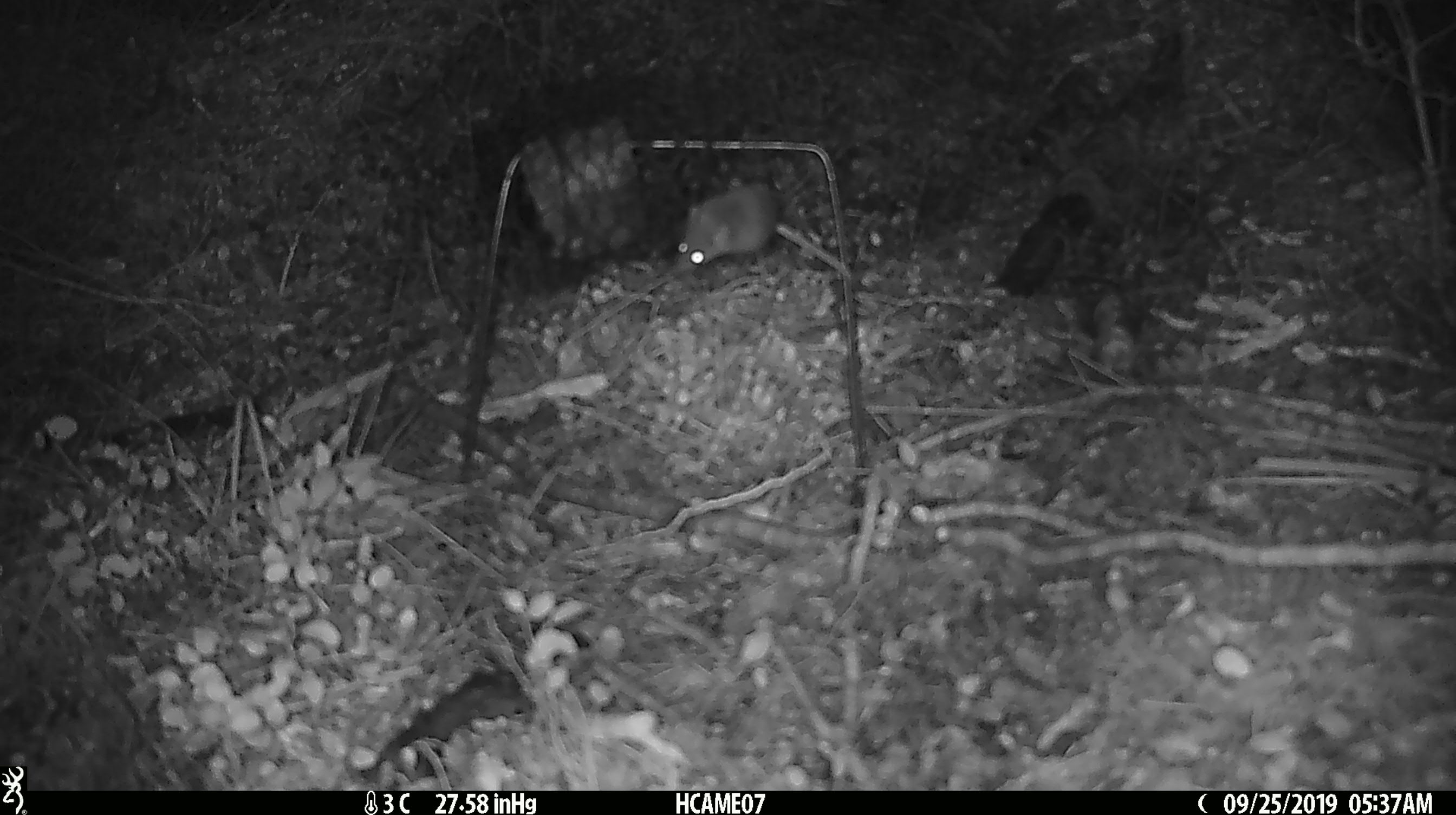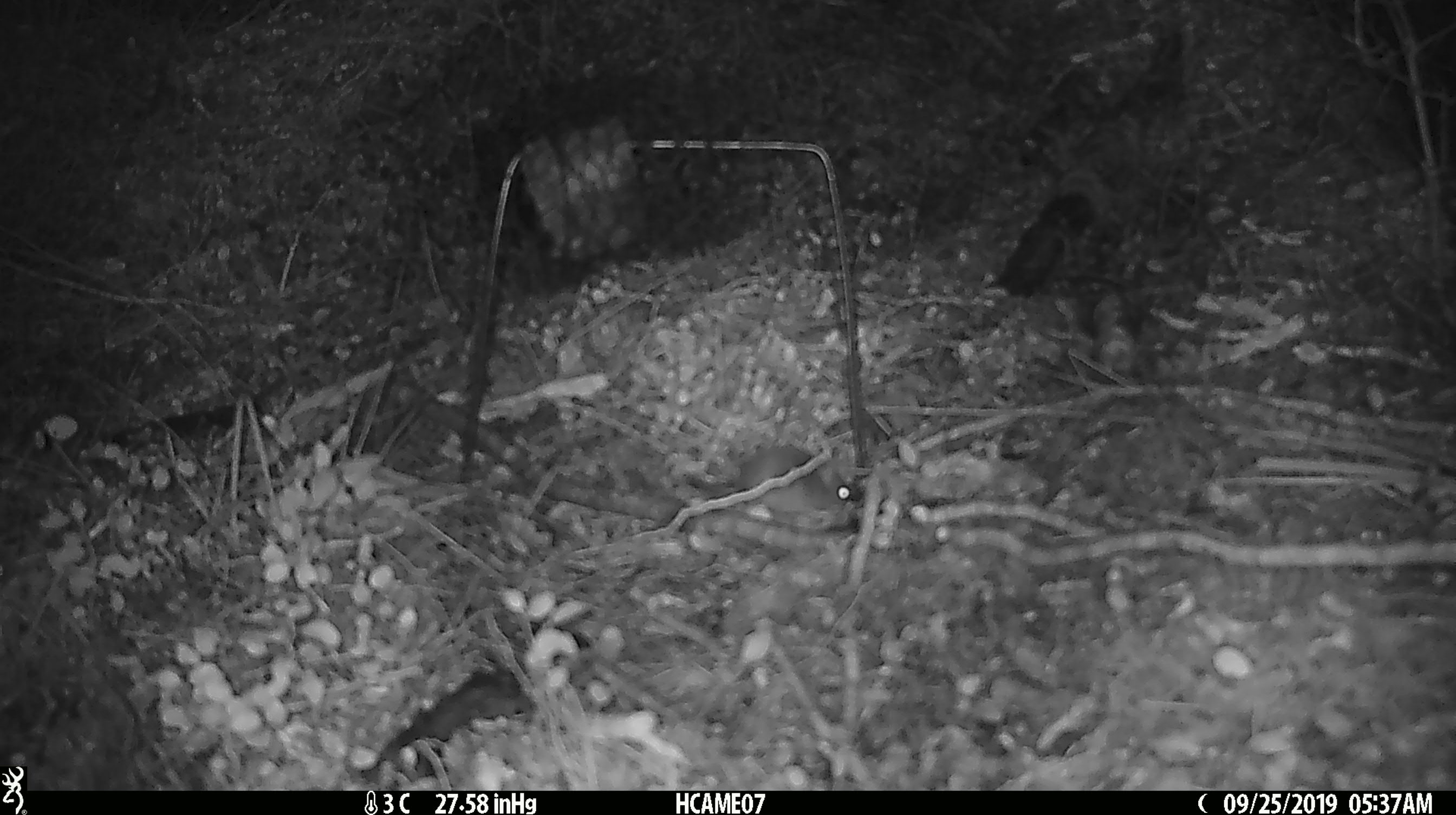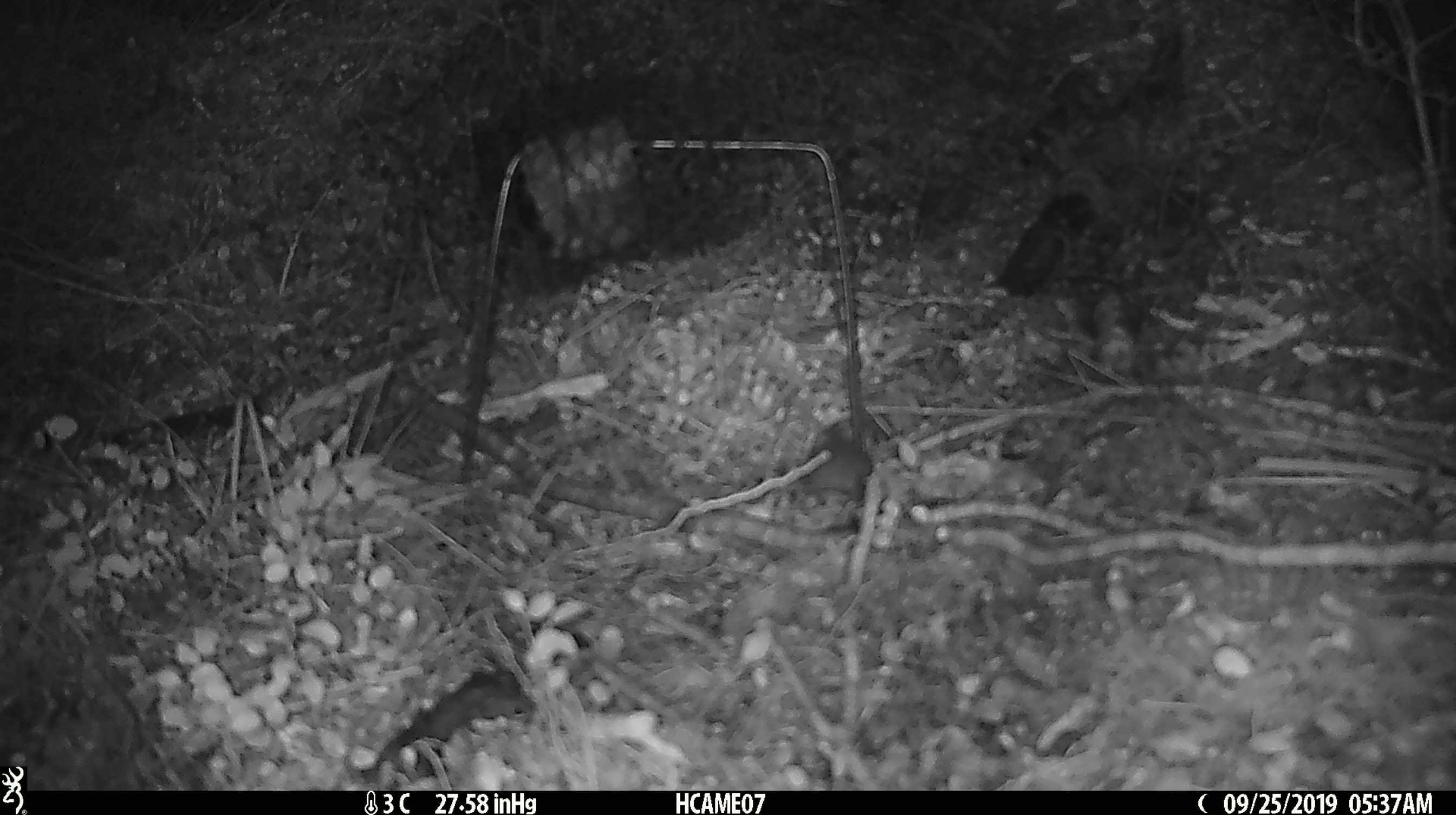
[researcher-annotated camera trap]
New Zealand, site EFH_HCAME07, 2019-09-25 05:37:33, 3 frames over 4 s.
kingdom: Animalia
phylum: Chordata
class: Mammalia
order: Rodentia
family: Muridae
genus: Mus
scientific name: Mus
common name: mouse